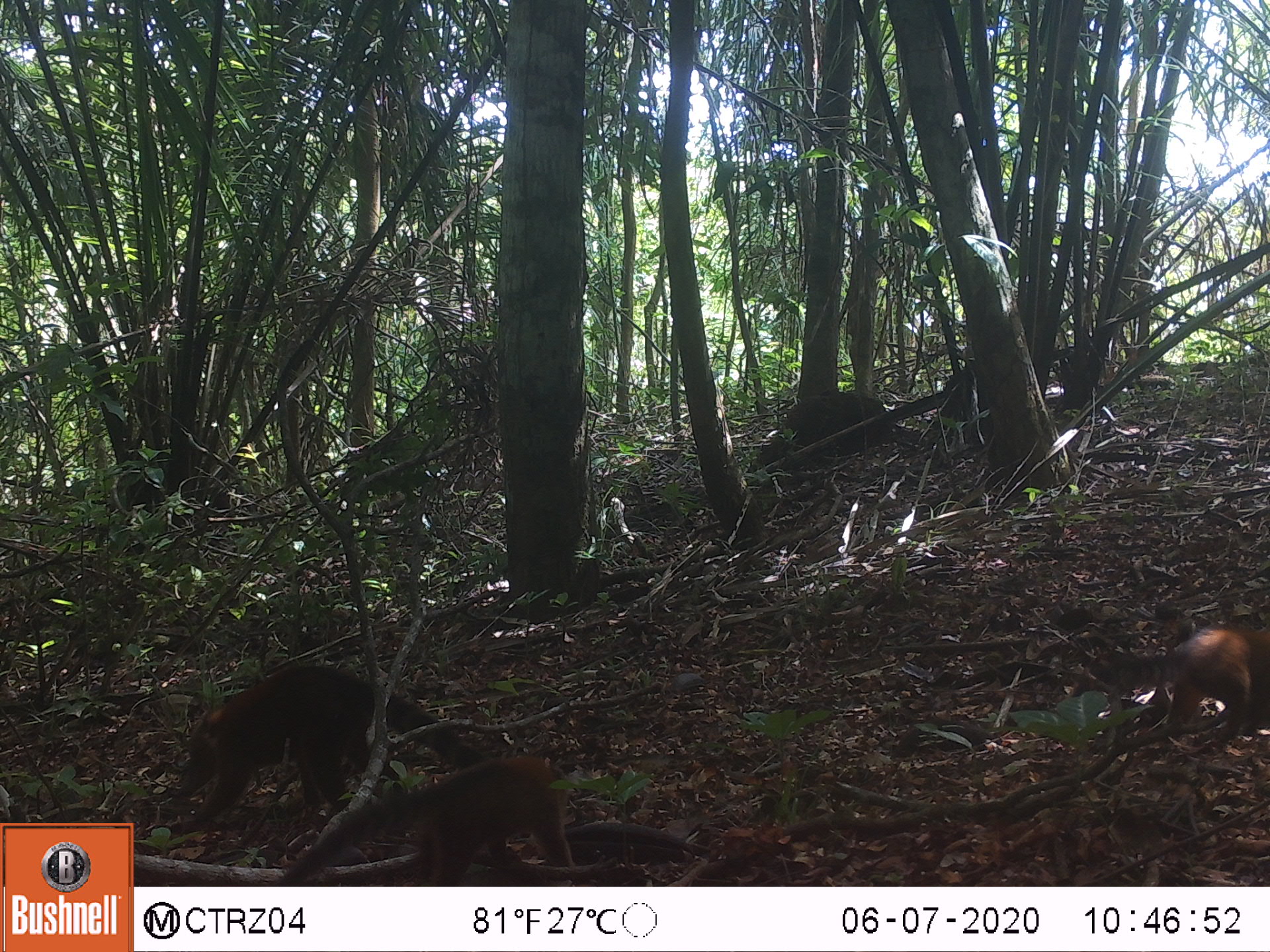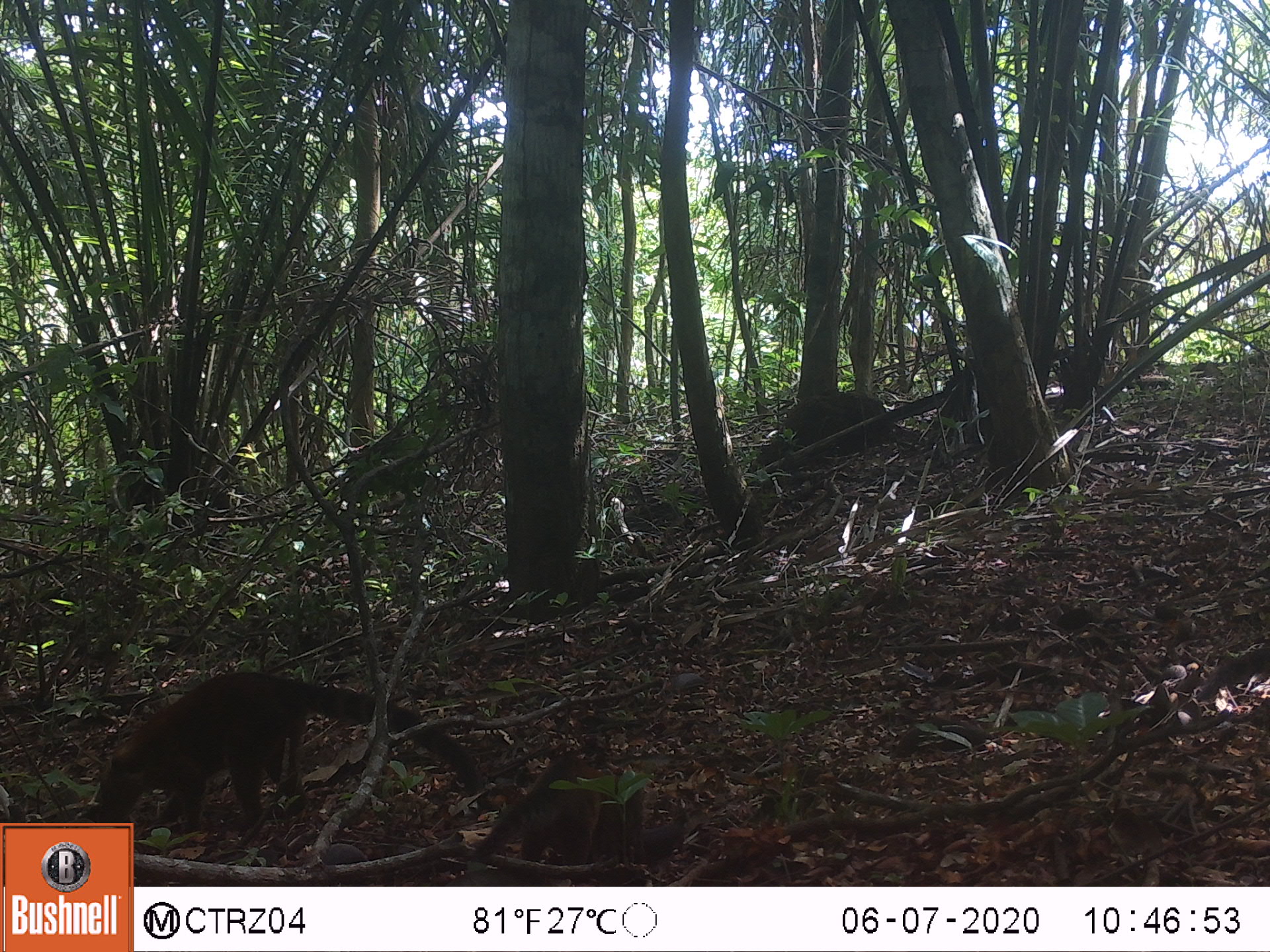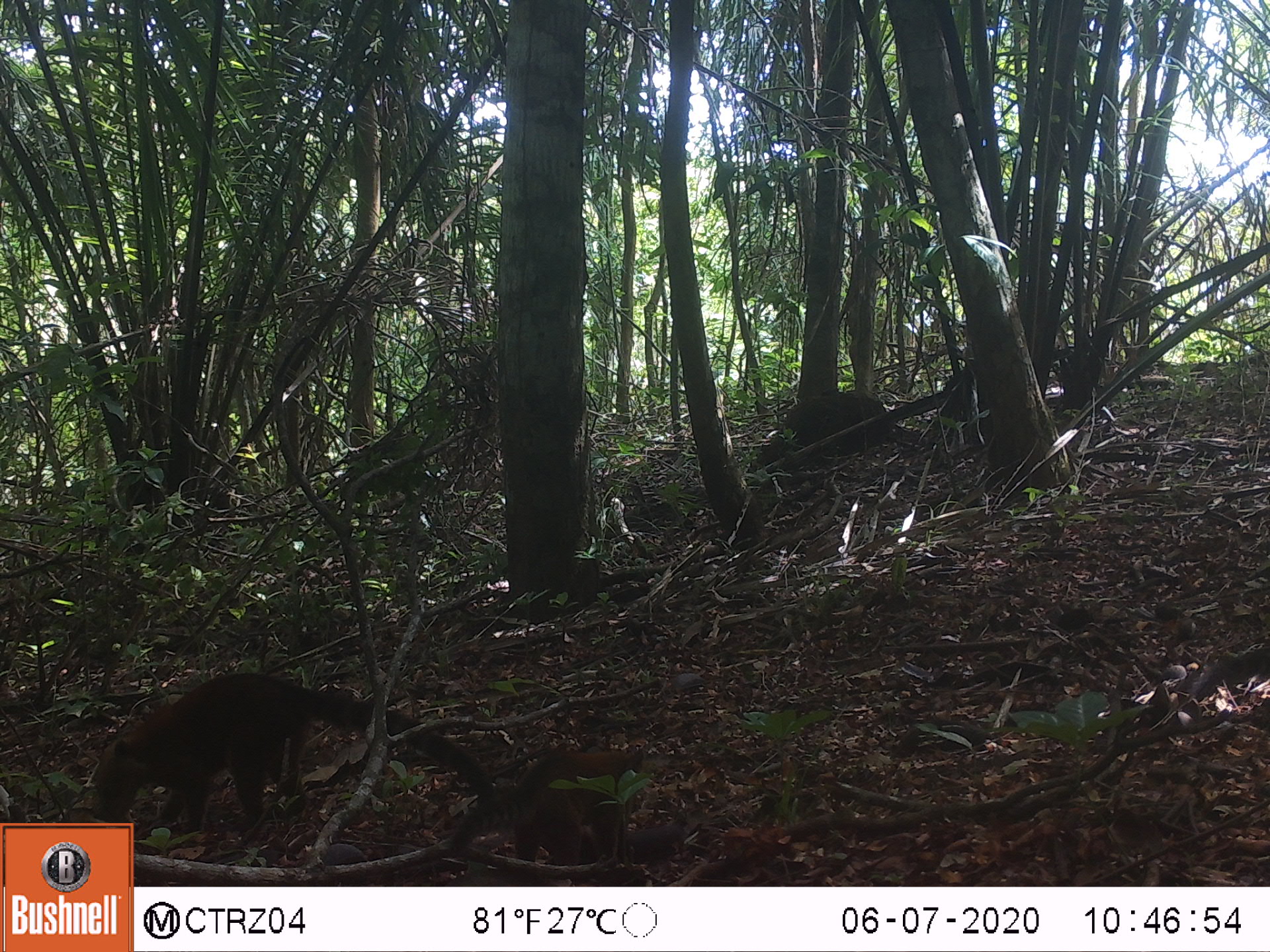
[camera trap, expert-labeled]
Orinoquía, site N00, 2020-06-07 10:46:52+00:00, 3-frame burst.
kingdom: Animalia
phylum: Chordata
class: Mammalia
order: Carnivora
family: Procyonidae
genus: Nasua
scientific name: Nasua nasua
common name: south american coati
South american coati (Nasua nasua).